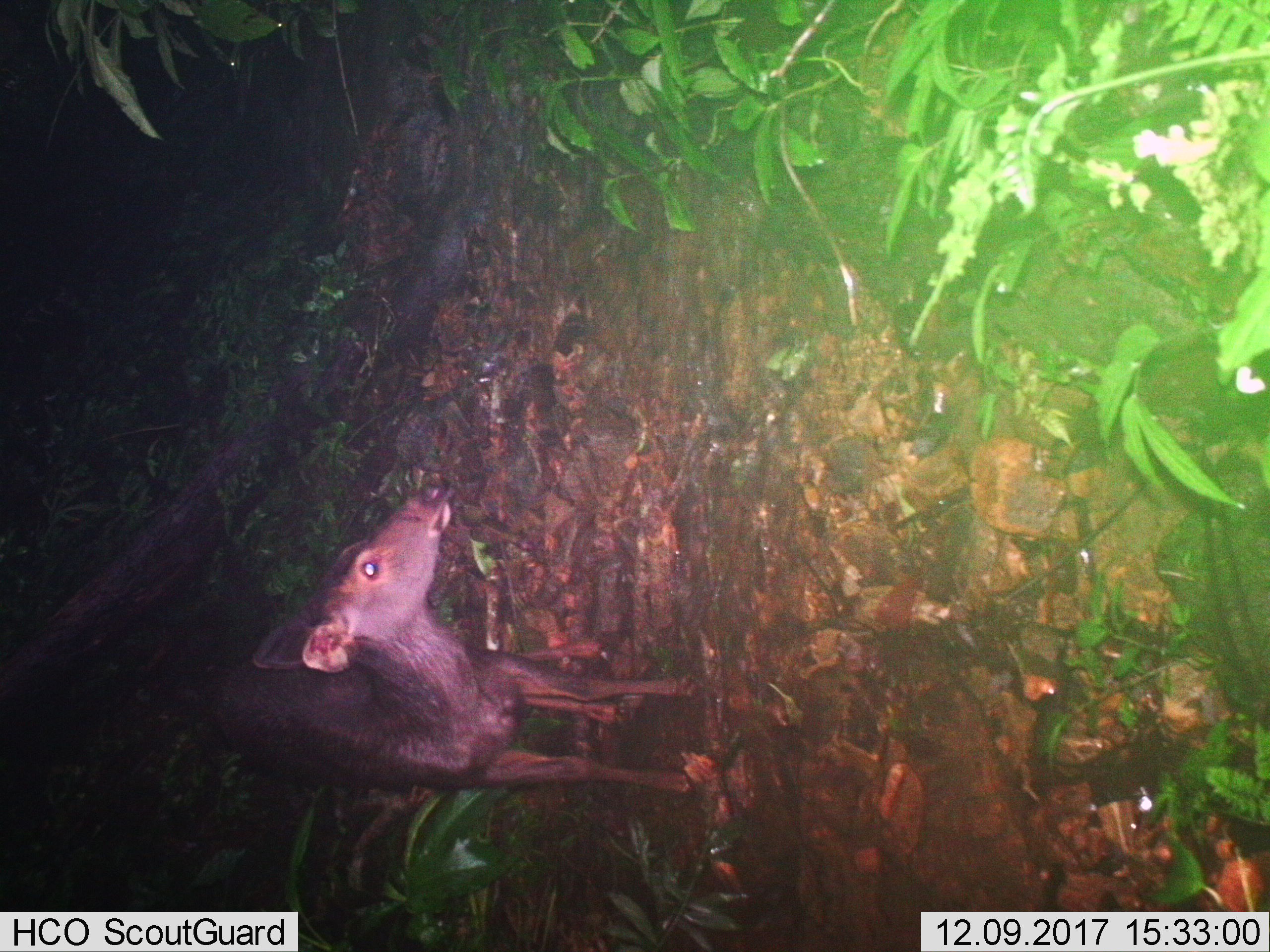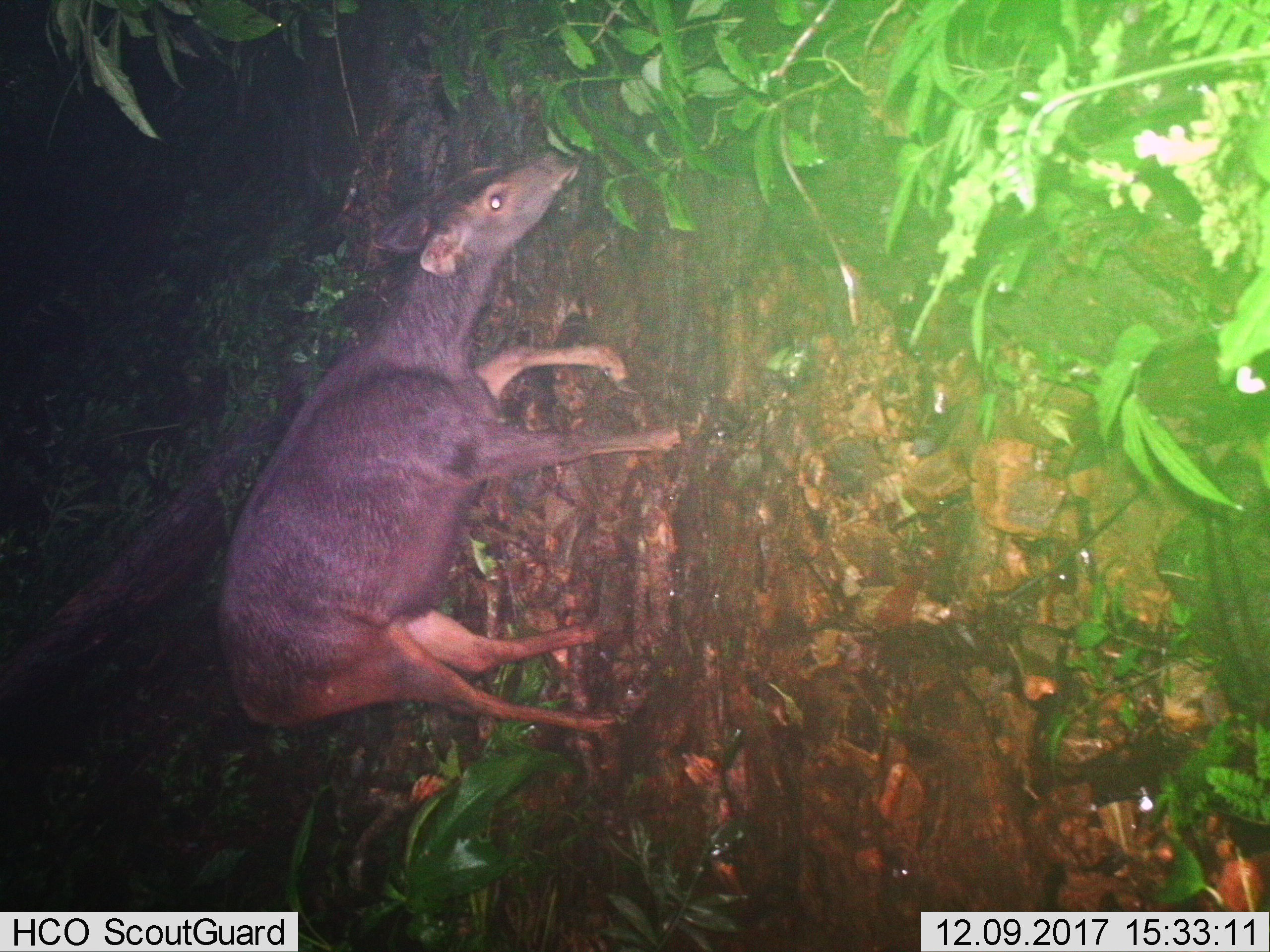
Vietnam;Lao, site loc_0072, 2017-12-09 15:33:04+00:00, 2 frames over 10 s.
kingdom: Animalia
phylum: Chordata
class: Mammalia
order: Artiodactyla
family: Cervidae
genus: Rusa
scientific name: Rusa unicolor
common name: sambar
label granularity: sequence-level